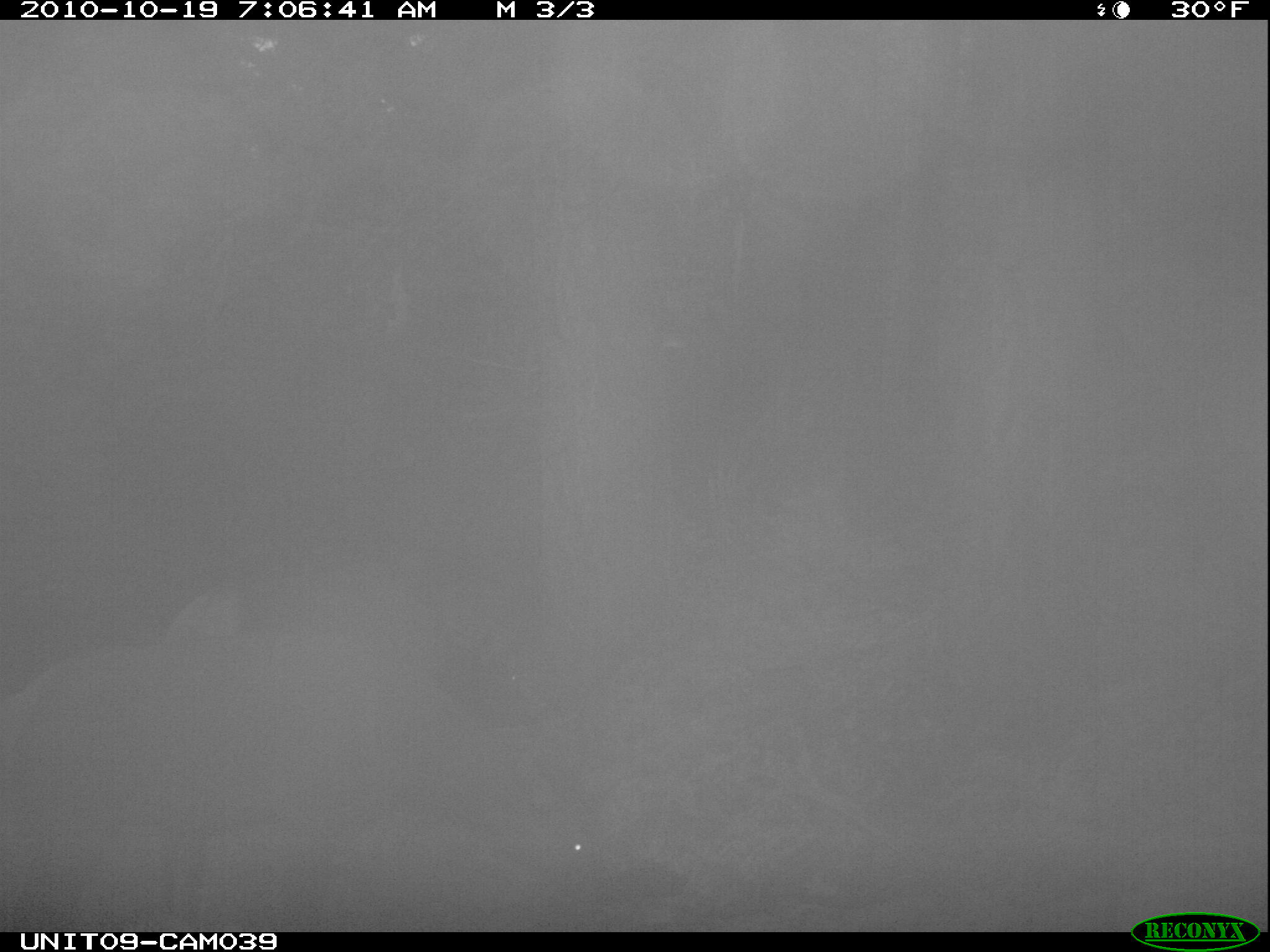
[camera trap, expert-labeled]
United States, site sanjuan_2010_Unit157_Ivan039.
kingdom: Animalia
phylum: Chordata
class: Mammalia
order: Artiodactyla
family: Cervidae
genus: Cervus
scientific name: Cervus elaphus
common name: red deer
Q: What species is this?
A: Cervus elaphus (red deer).